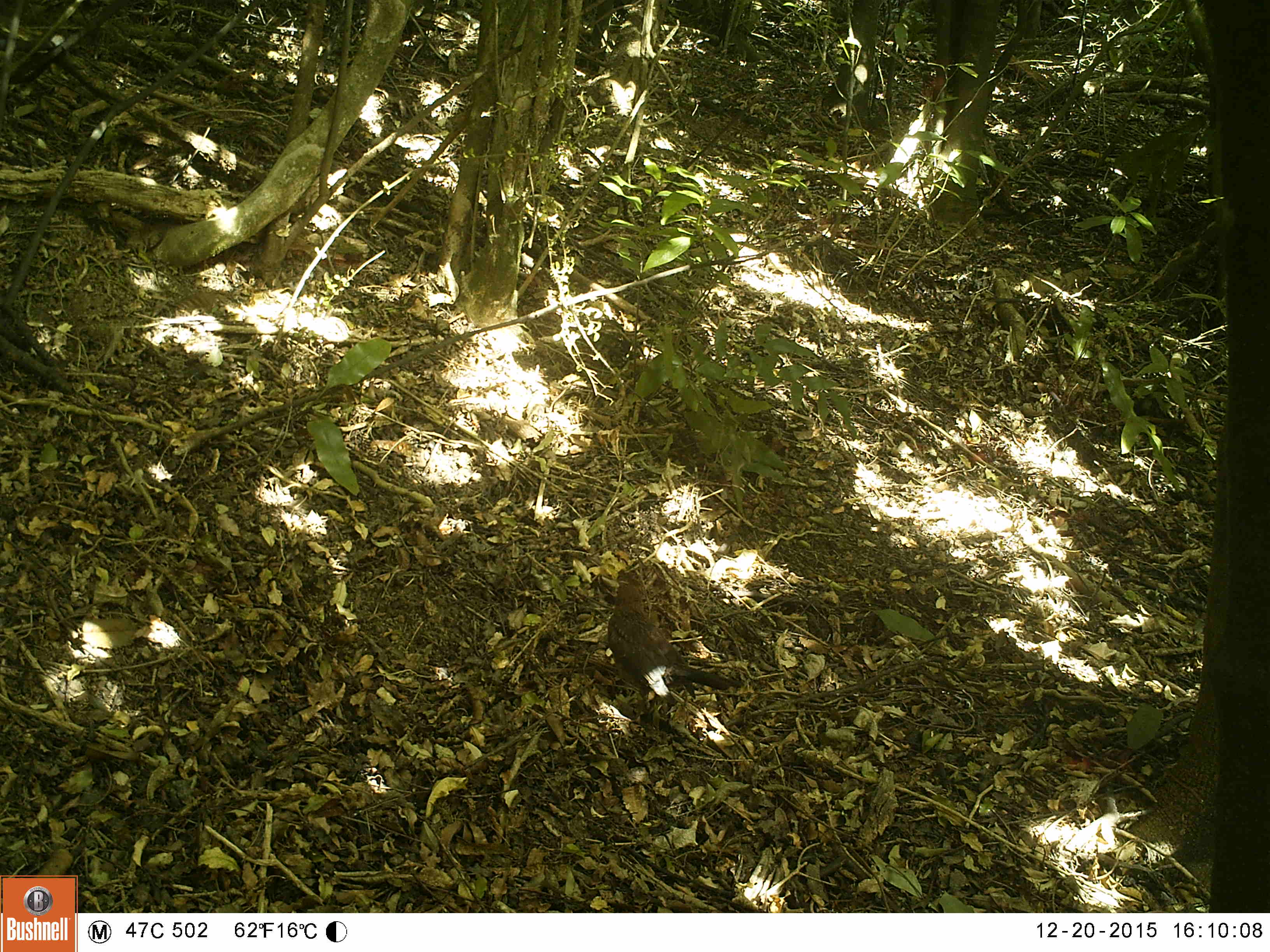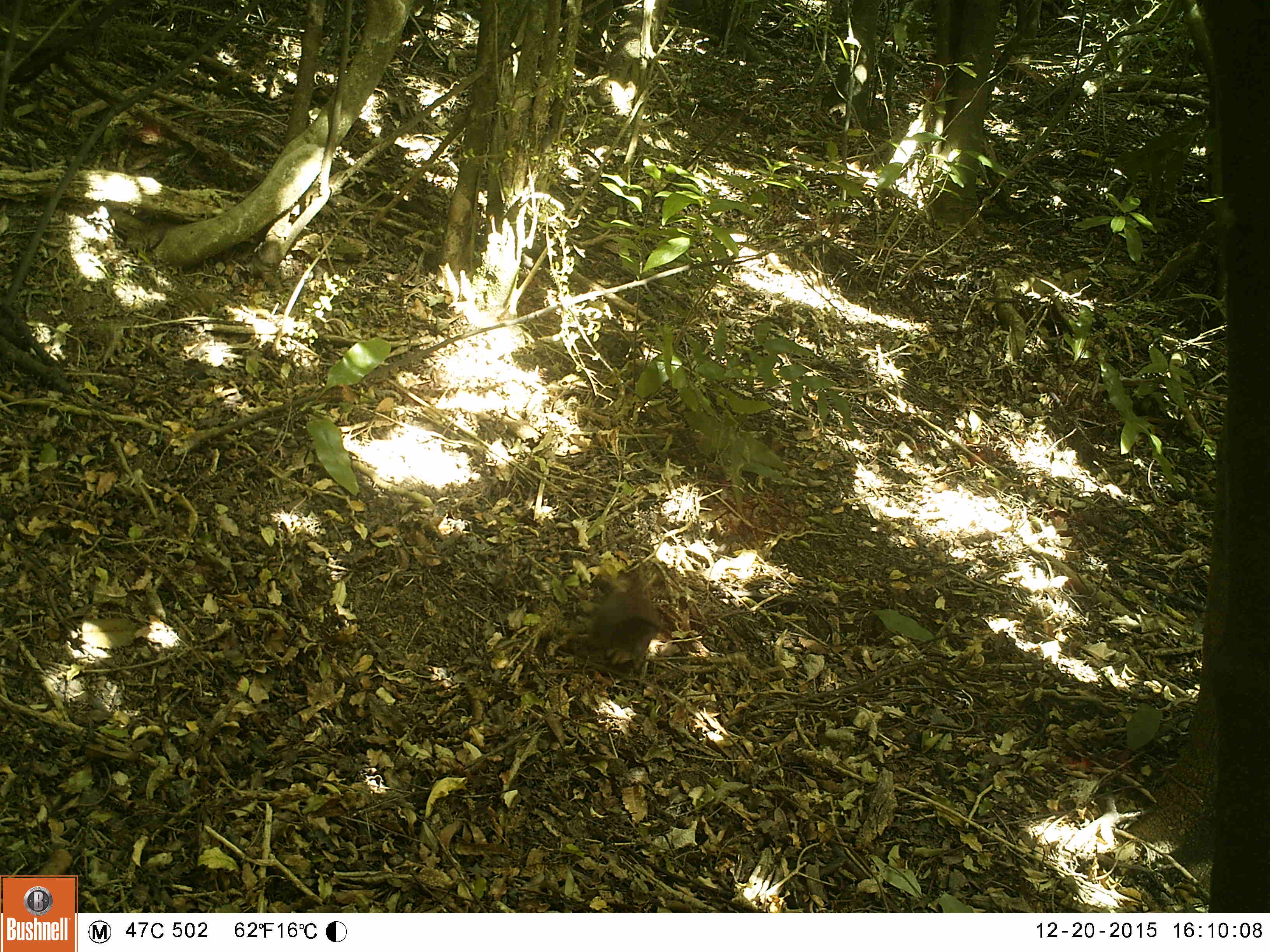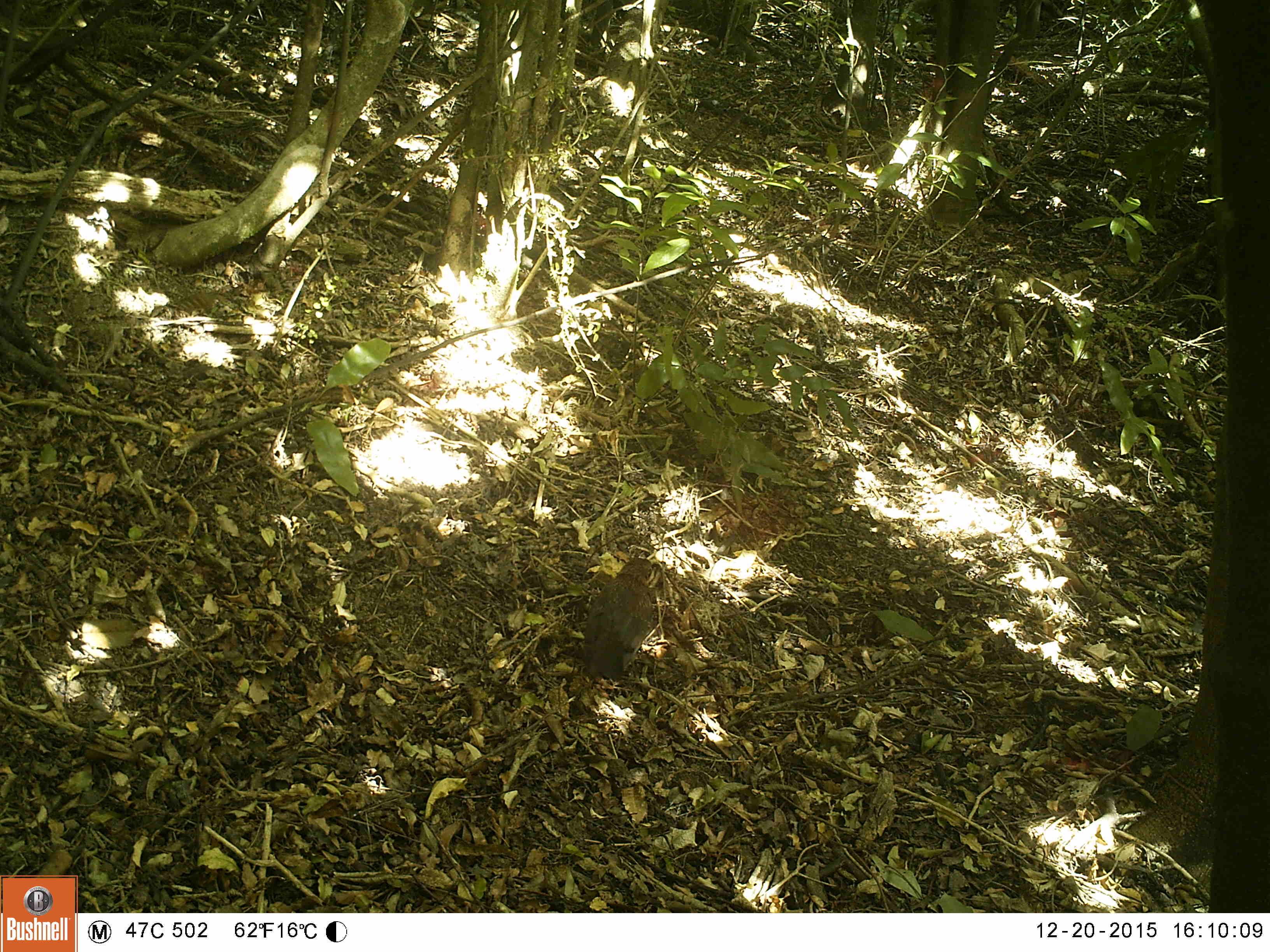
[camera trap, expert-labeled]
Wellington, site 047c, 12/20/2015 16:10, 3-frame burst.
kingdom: Animalia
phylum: Chordata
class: Aves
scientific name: Aves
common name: bird